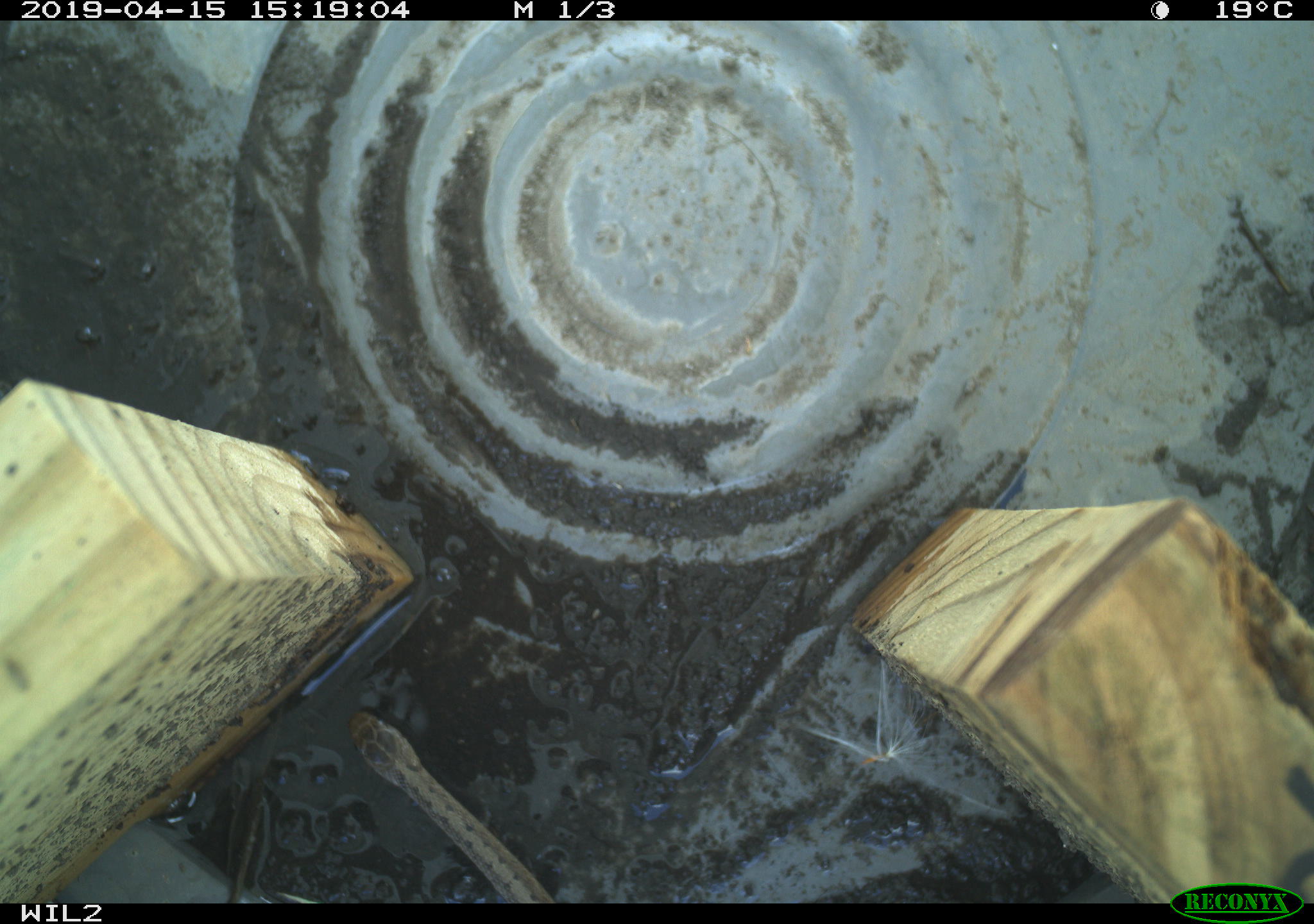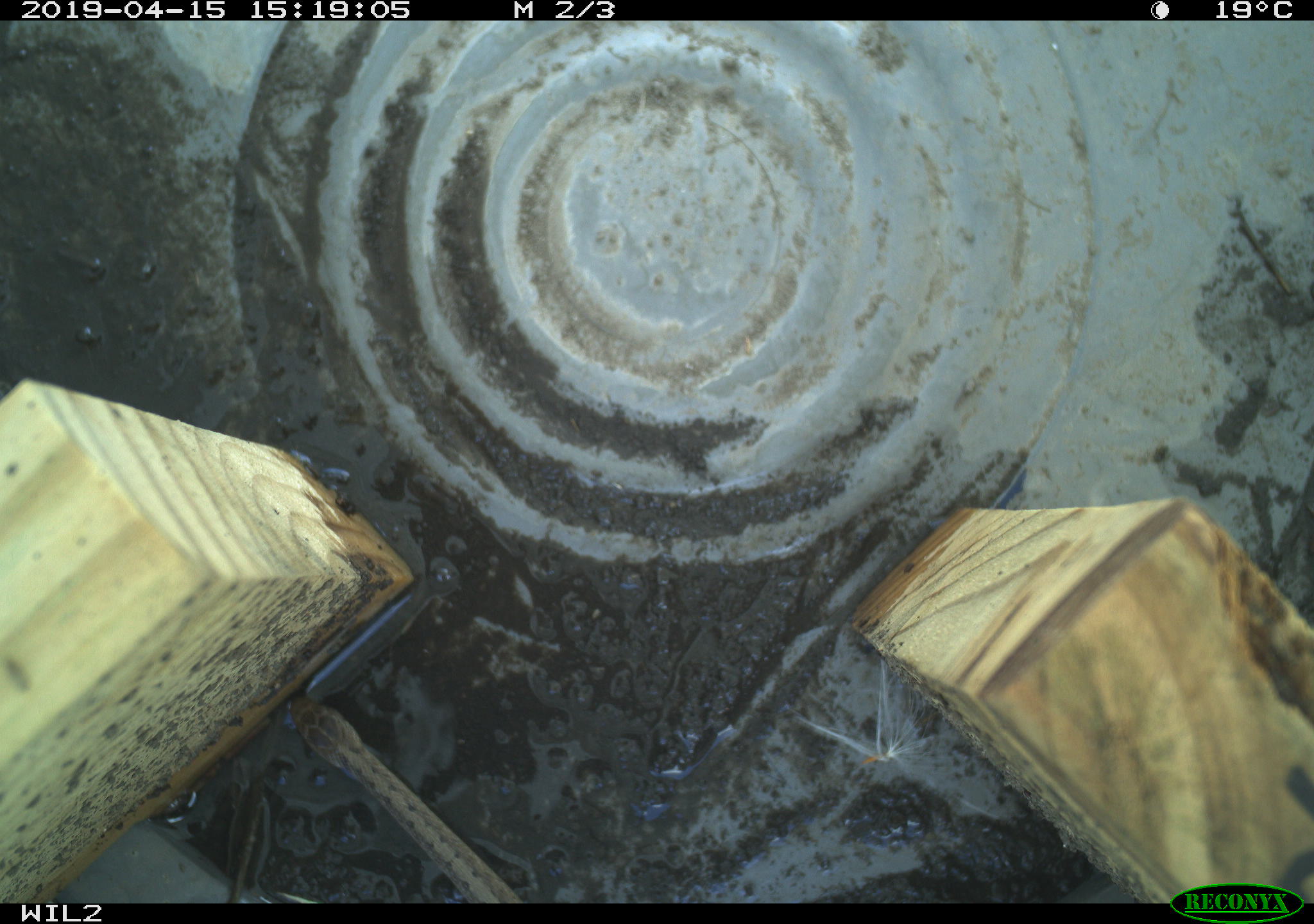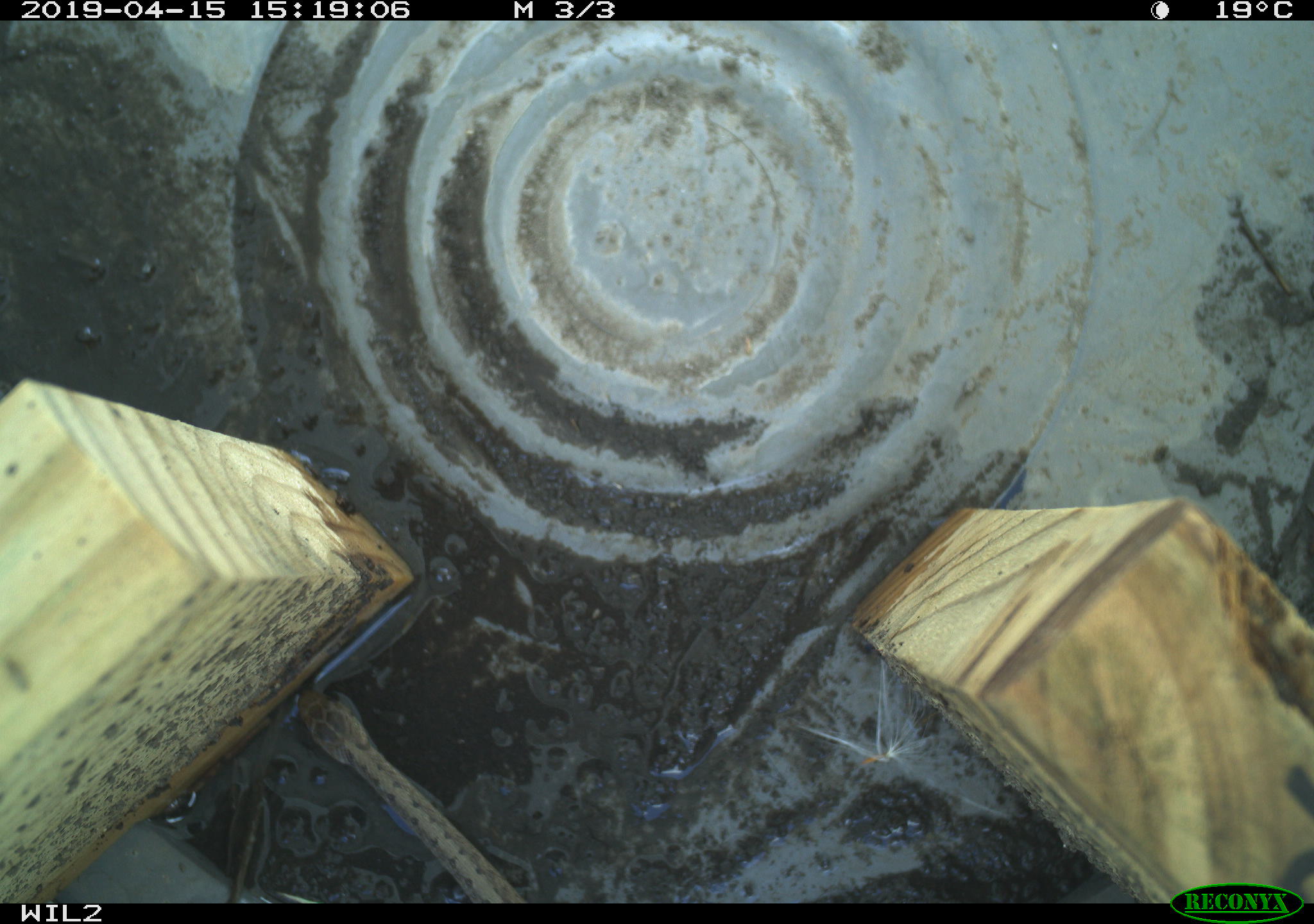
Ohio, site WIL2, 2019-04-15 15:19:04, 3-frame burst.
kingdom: Animalia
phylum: Chordata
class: Reptilia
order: Squamata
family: Colubridae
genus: Storeria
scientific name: Storeria dekayi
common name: dekay's brownsnake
Dekay's brownsnake (Storeria dekayi).